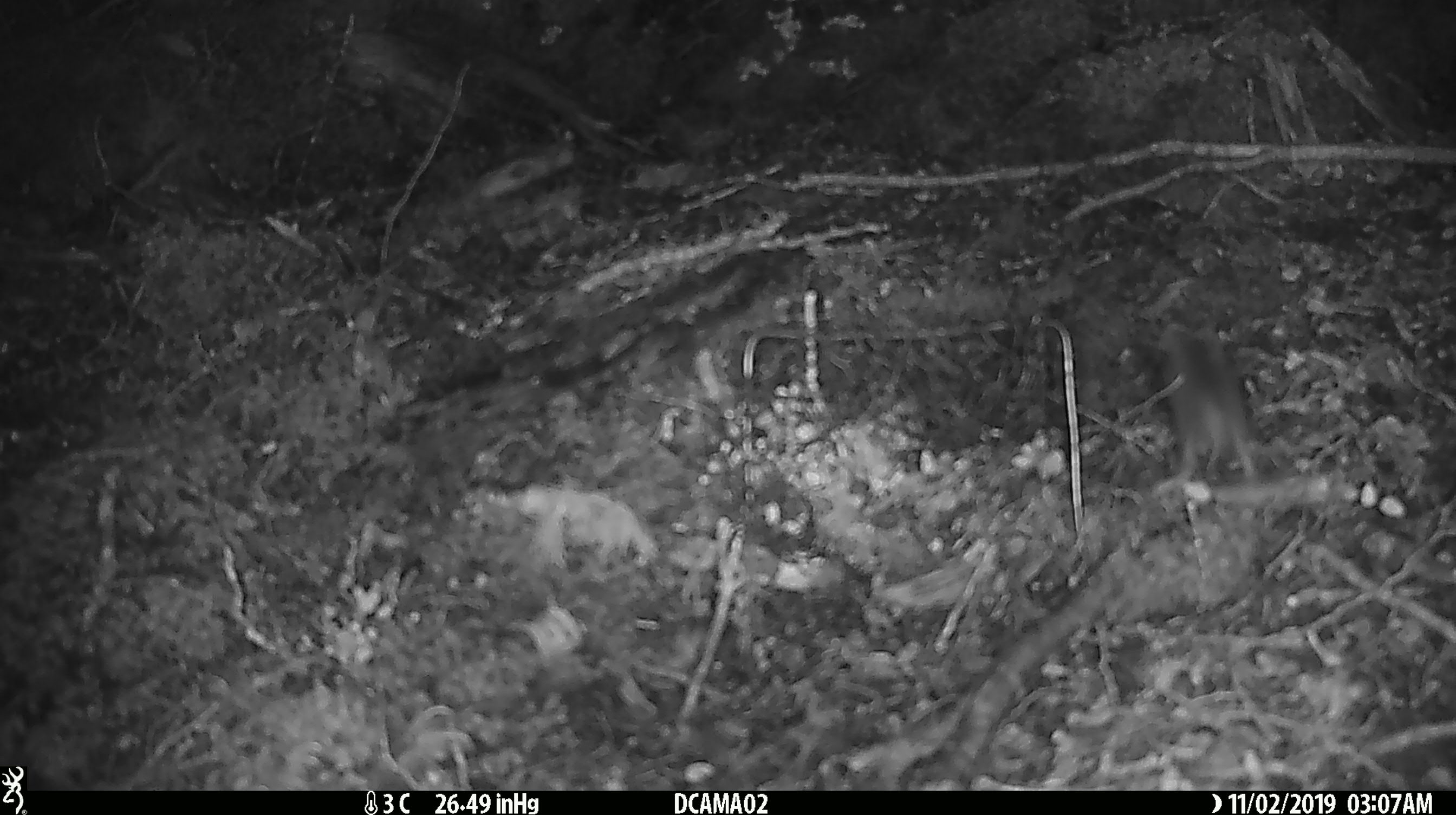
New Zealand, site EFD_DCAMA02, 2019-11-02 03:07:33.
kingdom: Animalia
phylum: Chordata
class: Mammalia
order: Rodentia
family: Muridae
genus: Mus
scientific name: Mus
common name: mouse